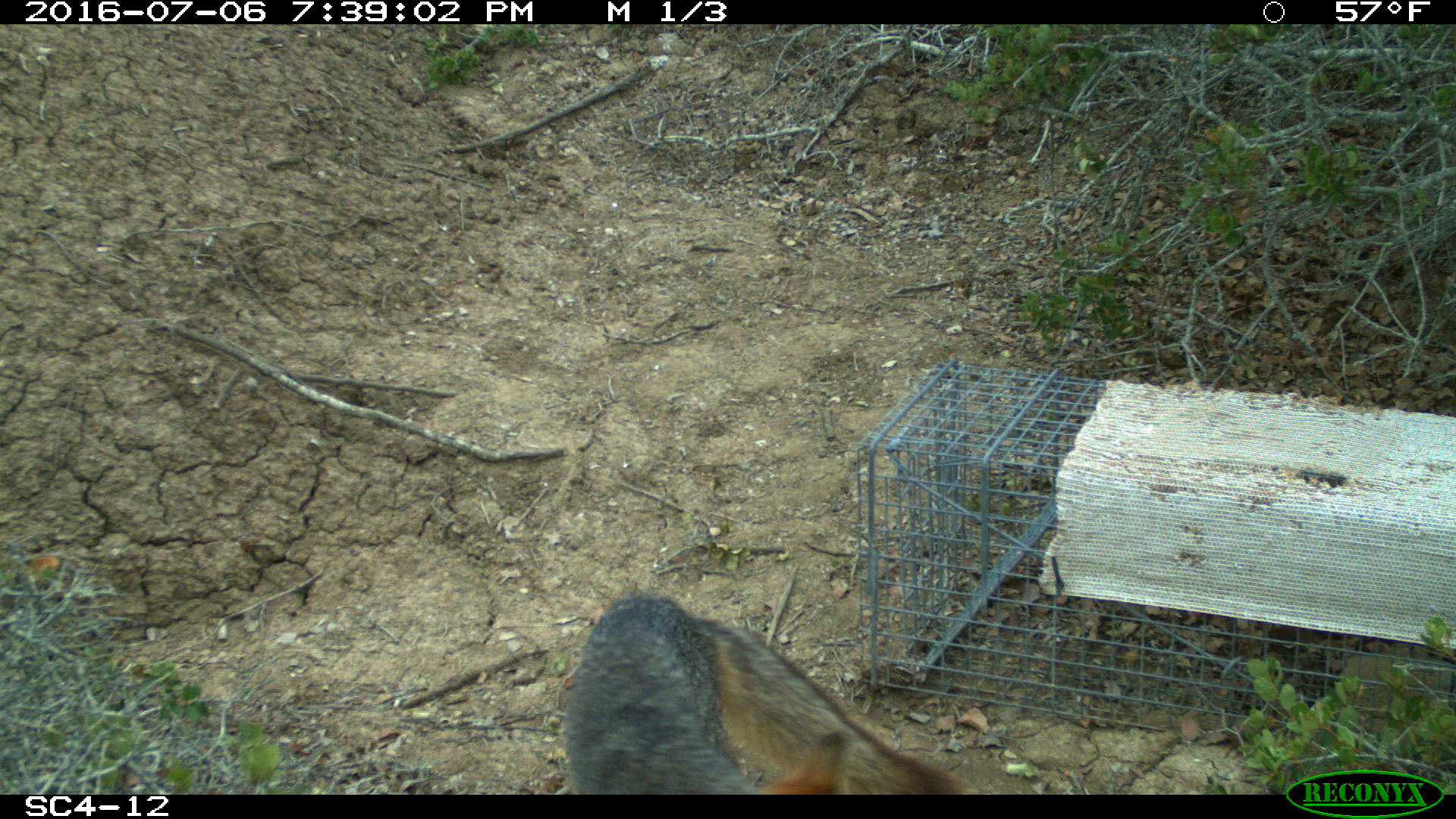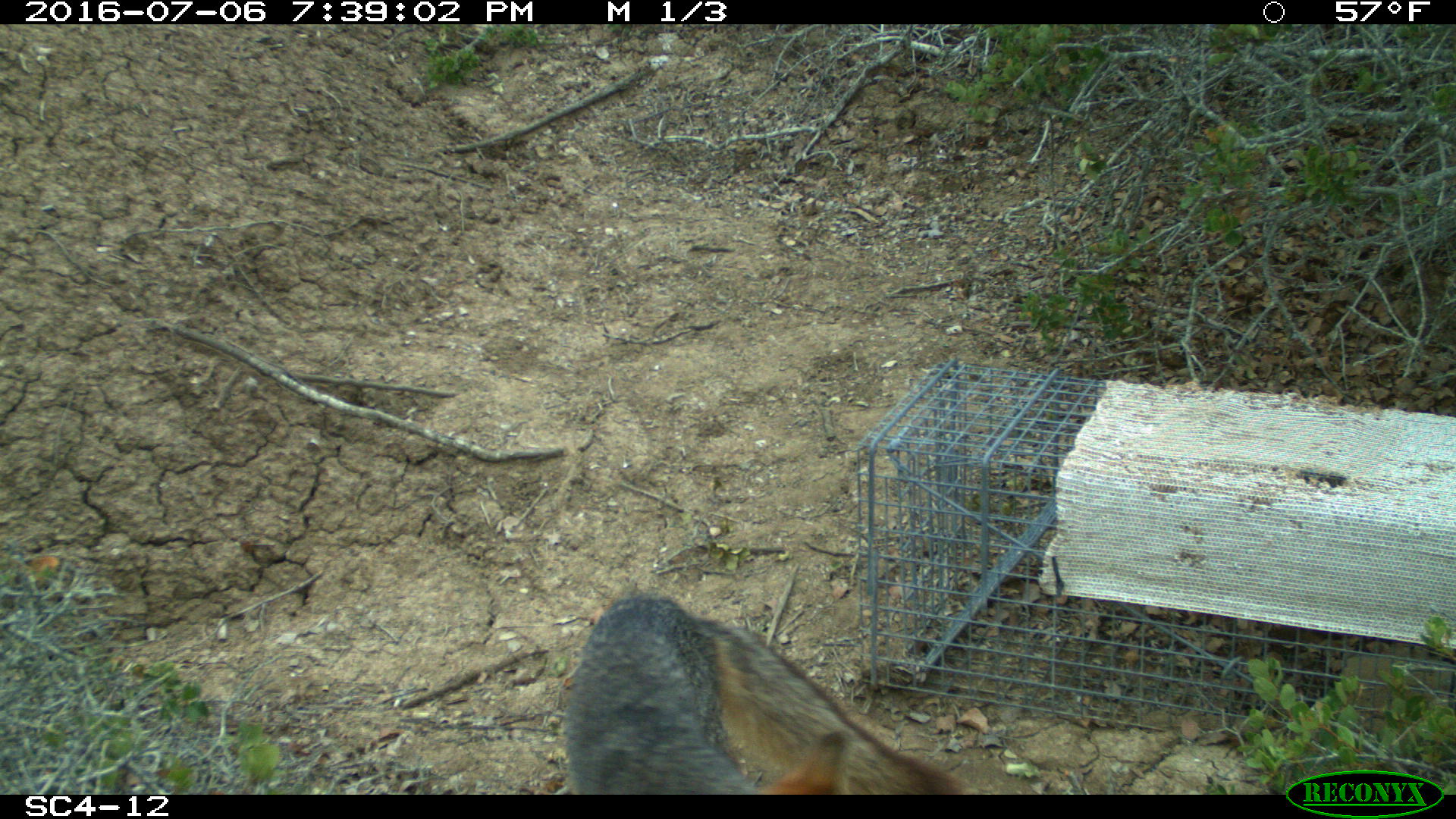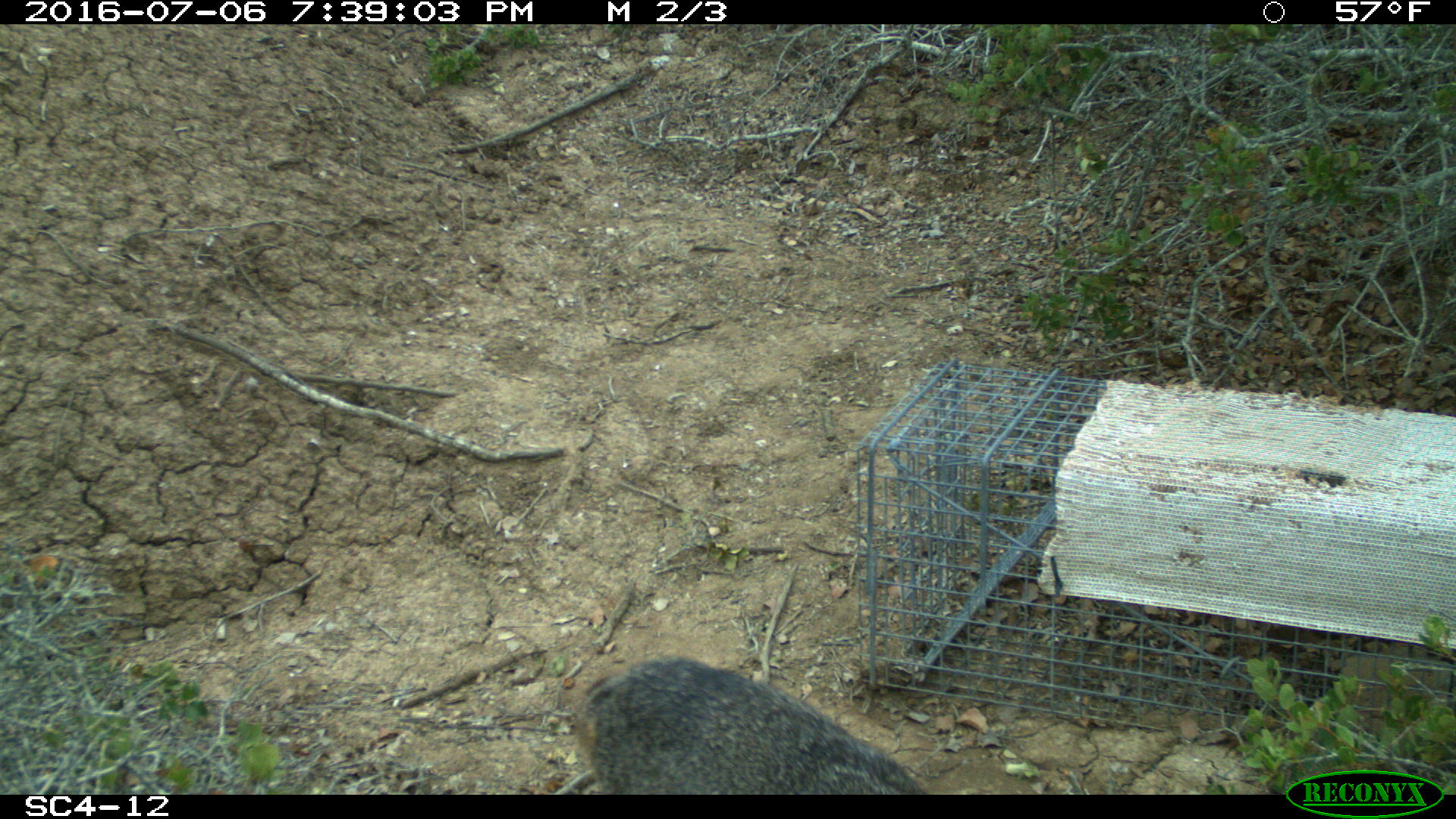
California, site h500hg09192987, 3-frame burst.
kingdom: Animalia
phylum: Chordata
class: Mammalia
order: Carnivora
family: Canidae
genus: Urocyon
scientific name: Urocyon littoralis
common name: island fox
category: fox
Fox (island fox) (Urocyon littoralis).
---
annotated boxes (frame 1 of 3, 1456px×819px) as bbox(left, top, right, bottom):
fox: bbox(566, 592, 973, 794)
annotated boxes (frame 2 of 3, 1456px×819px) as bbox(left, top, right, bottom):
fox: bbox(566, 592, 973, 794)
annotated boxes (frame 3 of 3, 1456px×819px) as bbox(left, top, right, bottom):
fox: bbox(573, 659, 925, 794)